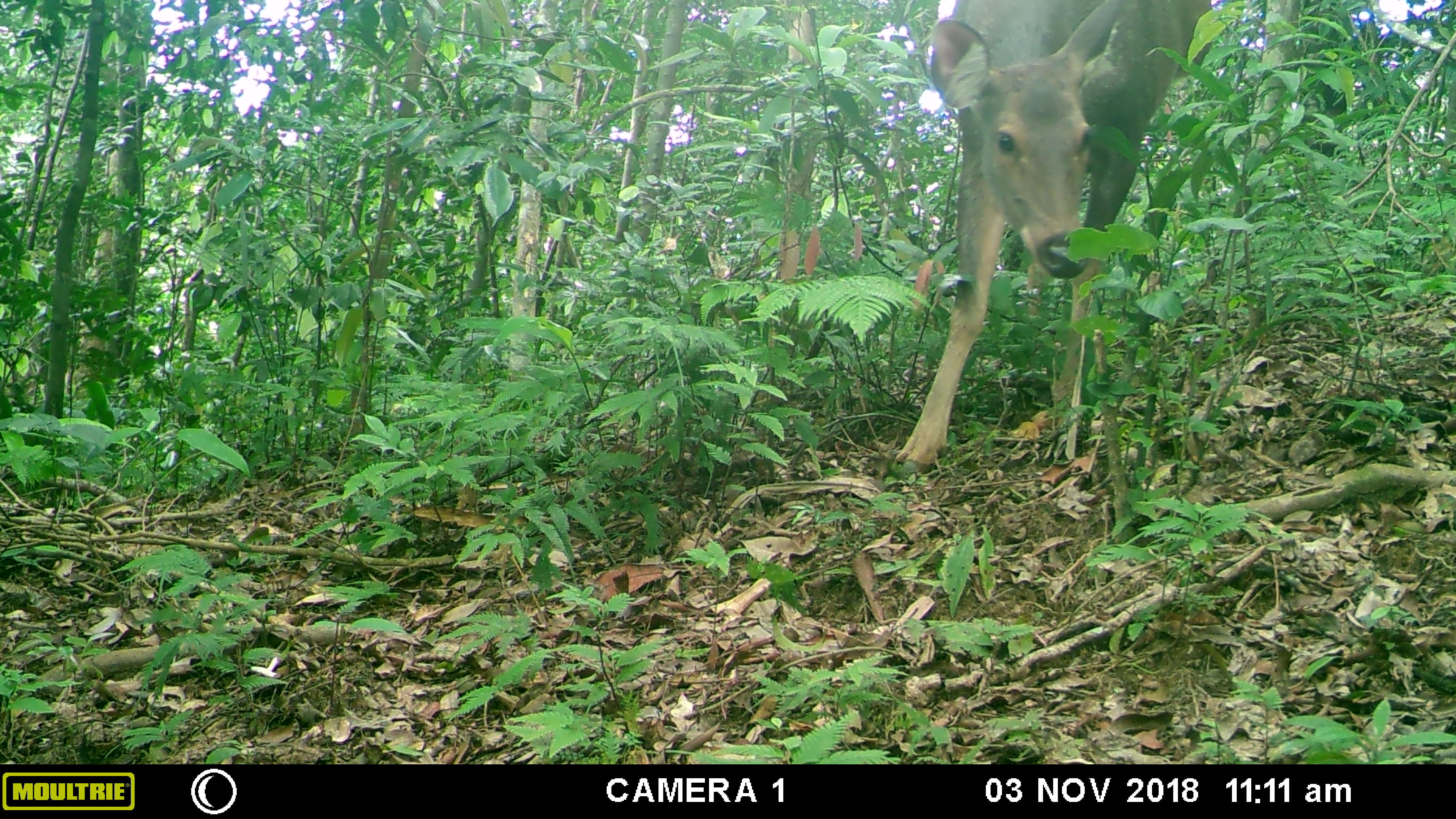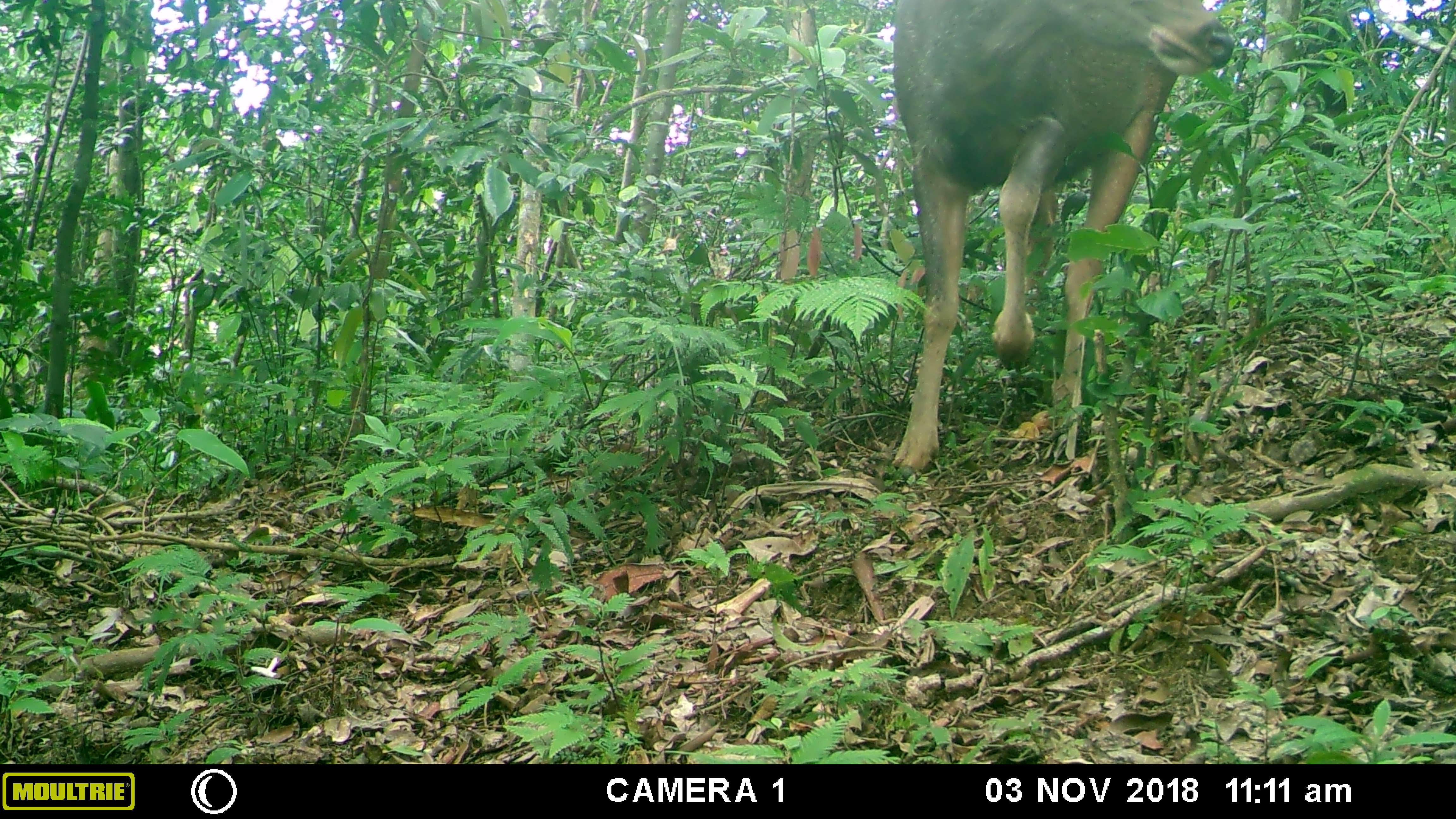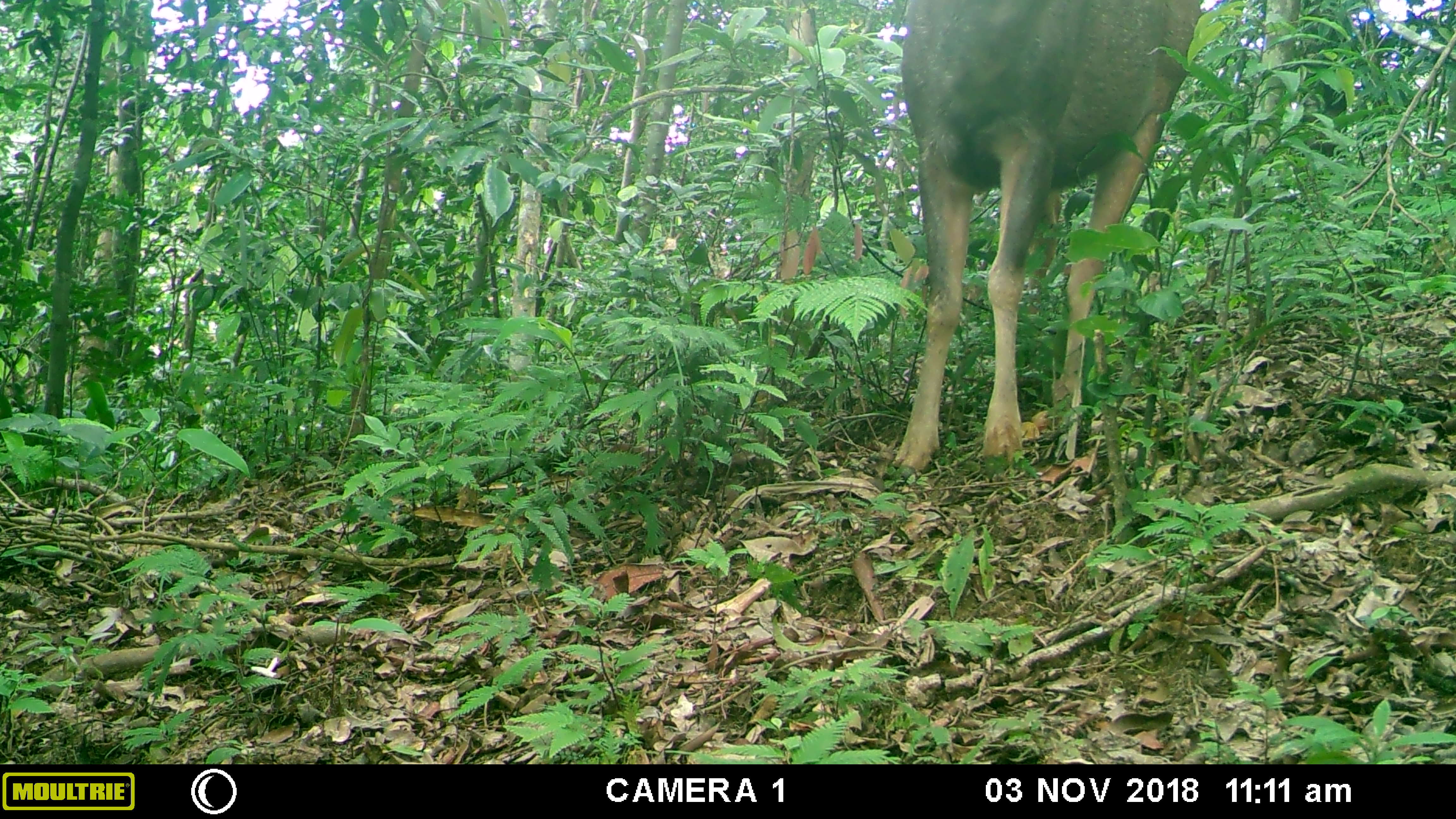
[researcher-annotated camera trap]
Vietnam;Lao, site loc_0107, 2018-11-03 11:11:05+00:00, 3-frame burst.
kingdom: Animalia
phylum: Chordata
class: Mammalia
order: Artiodactyla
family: Cervidae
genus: Rusa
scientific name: Rusa unicolor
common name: sambar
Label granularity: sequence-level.